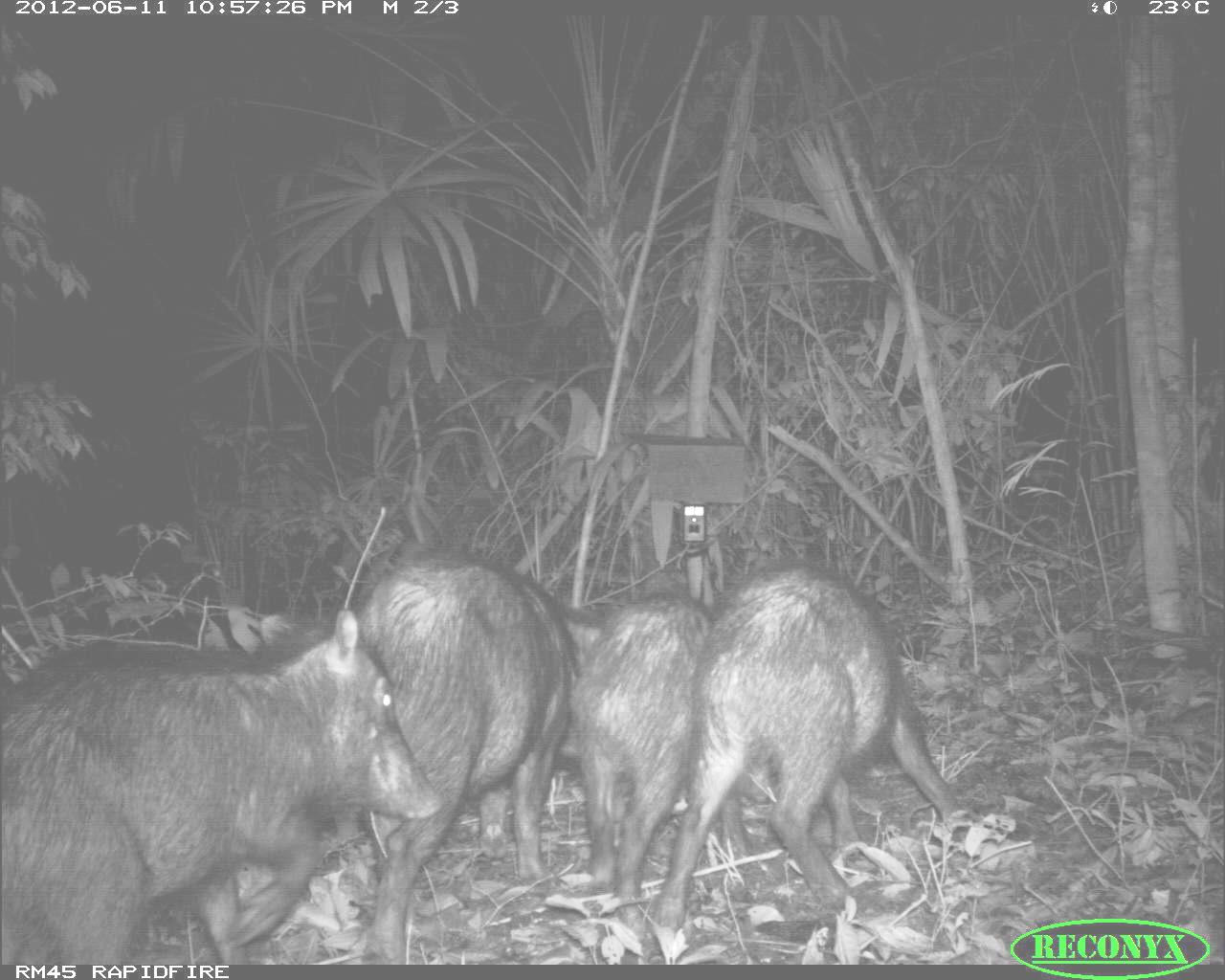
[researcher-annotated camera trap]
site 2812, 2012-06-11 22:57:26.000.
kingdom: Animalia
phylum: Chordata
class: Mammalia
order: Artiodactyla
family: Tayassuidae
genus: Tayassu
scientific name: Tayassu pecari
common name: white-lipped peccary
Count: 18.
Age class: adult.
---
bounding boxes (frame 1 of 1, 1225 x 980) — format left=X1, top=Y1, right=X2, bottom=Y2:
tayassu pecari: left=0, top=607, right=441, bottom=962; left=660, top=565, right=968, bottom=931; left=347, top=554, right=575, bottom=956; left=557, top=591, right=750, bottom=923